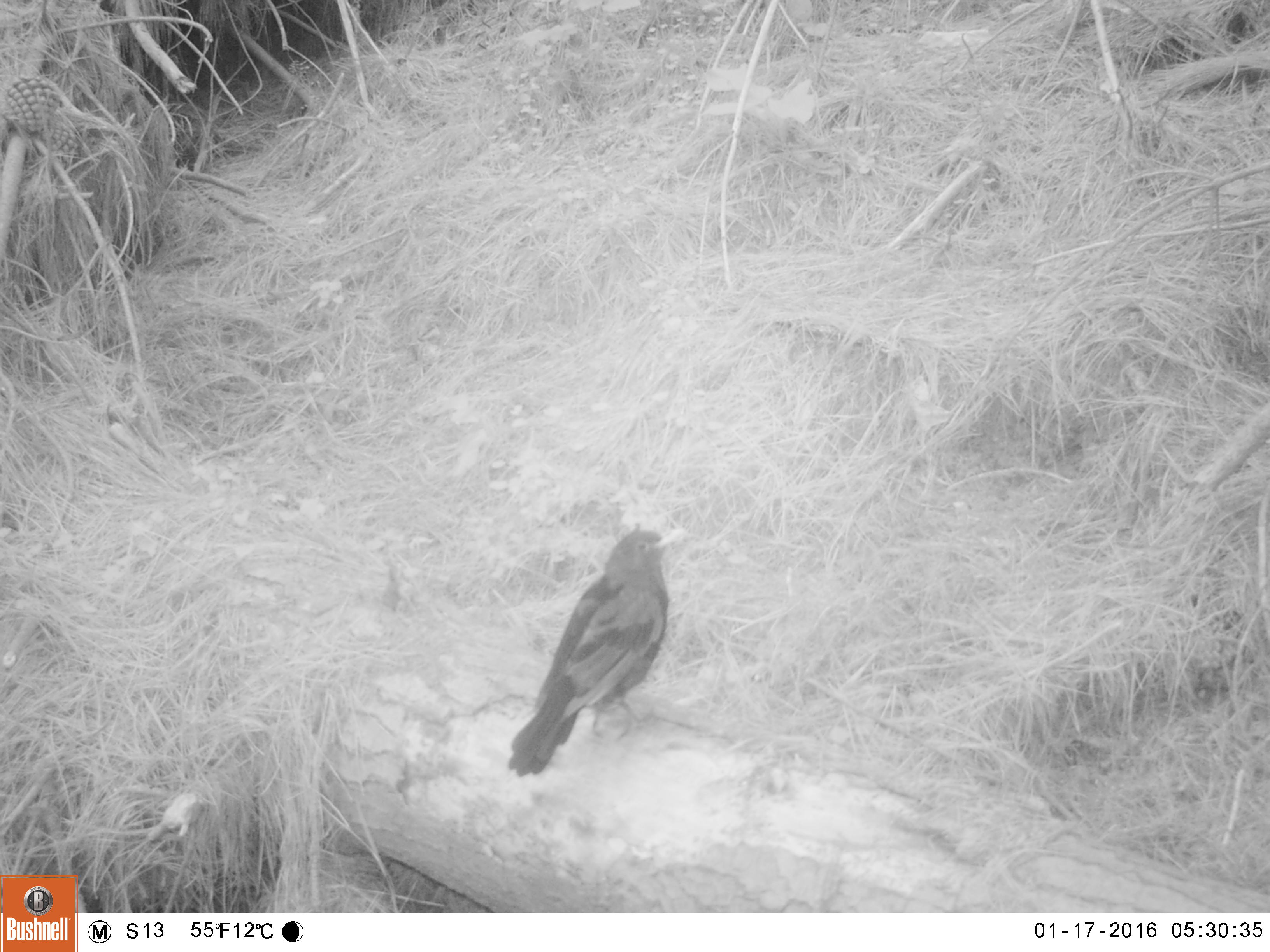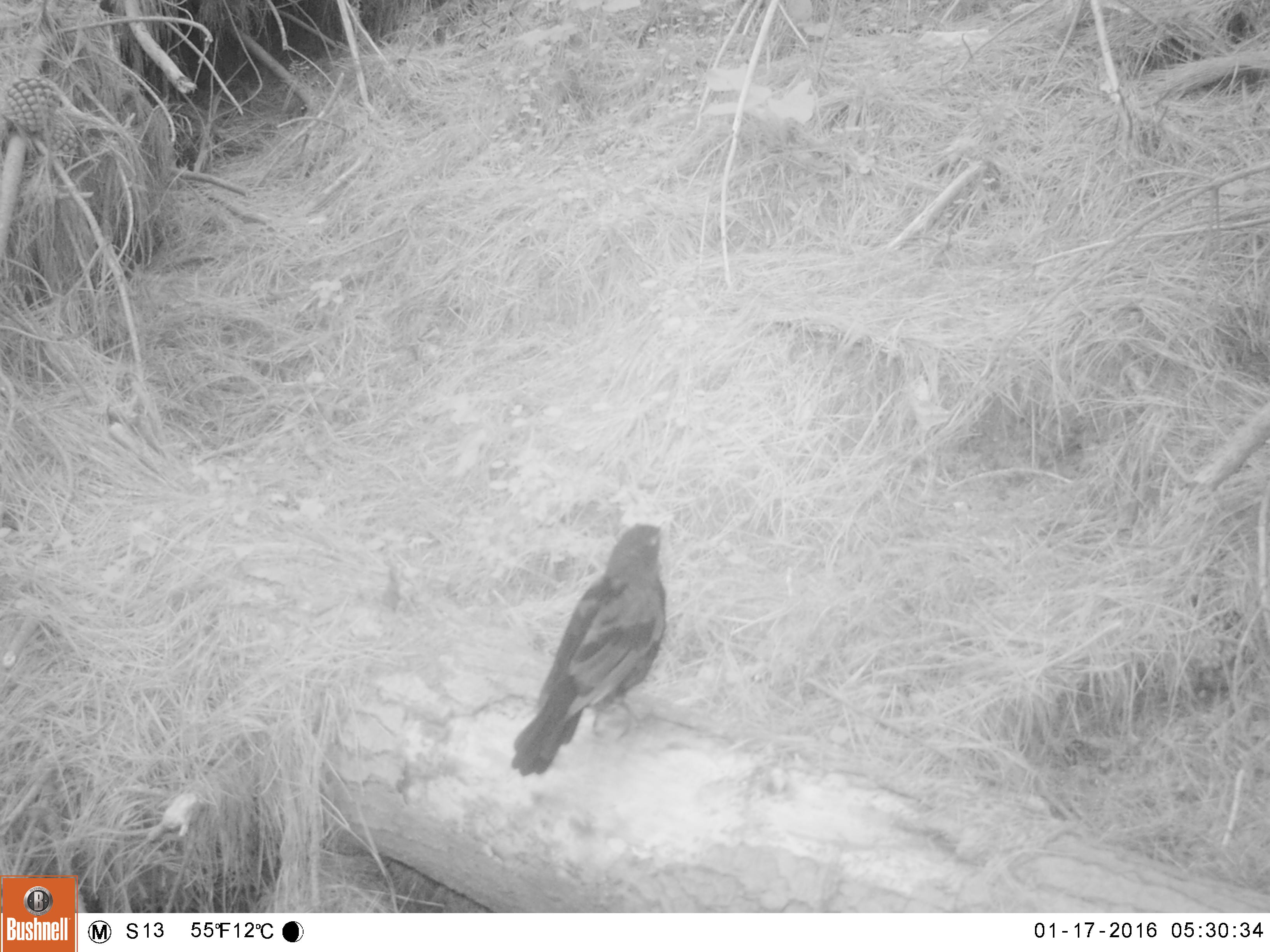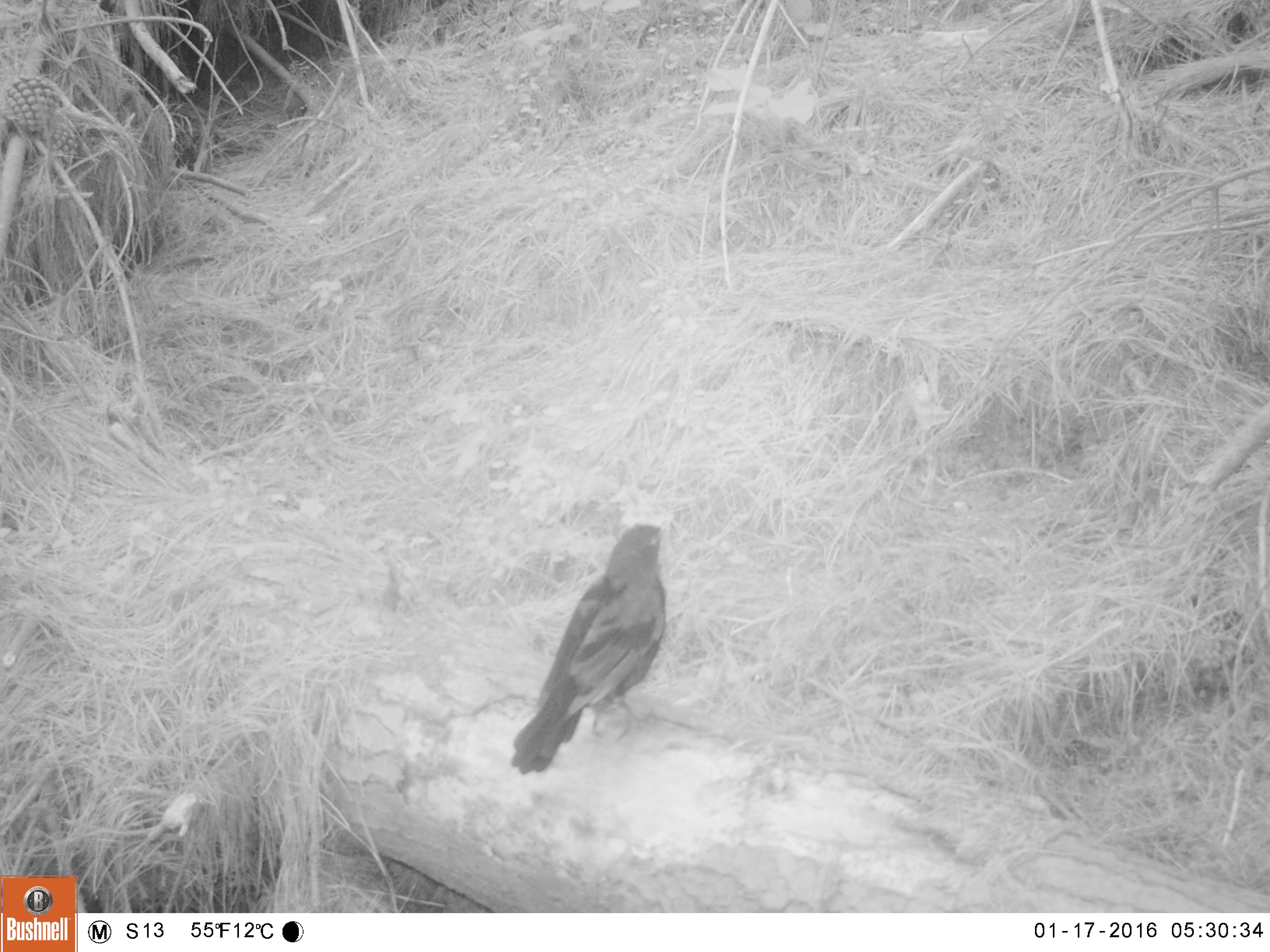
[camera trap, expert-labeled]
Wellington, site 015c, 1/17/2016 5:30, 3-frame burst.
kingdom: Animalia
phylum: Chordata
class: Aves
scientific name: Aves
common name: bird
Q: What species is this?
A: Bird (Aves).